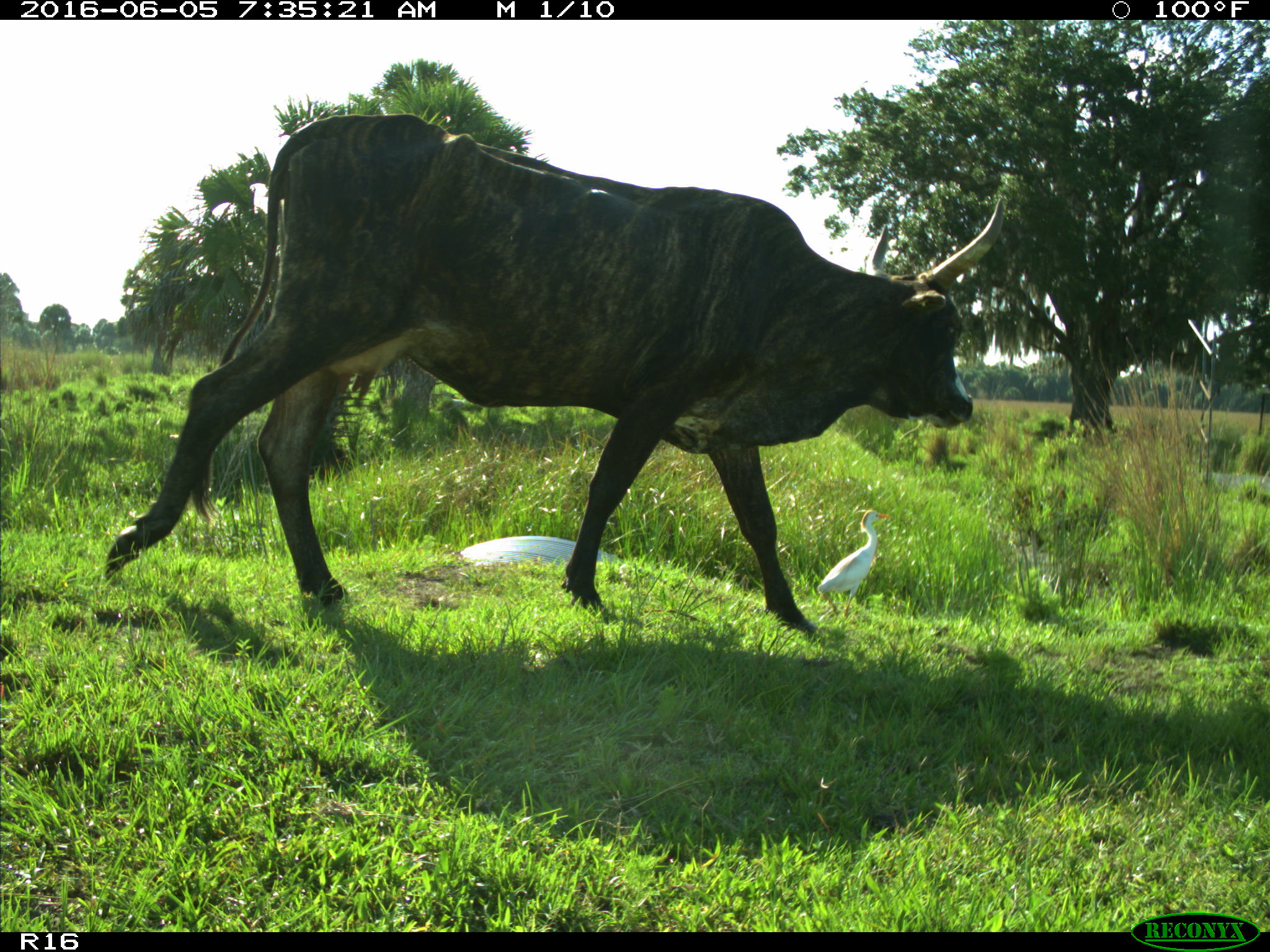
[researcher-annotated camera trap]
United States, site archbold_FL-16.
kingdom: Animalia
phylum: Chordata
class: Mammalia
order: Artiodactyla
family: Bovidae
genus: Bos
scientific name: Bos taurus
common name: domestic cow